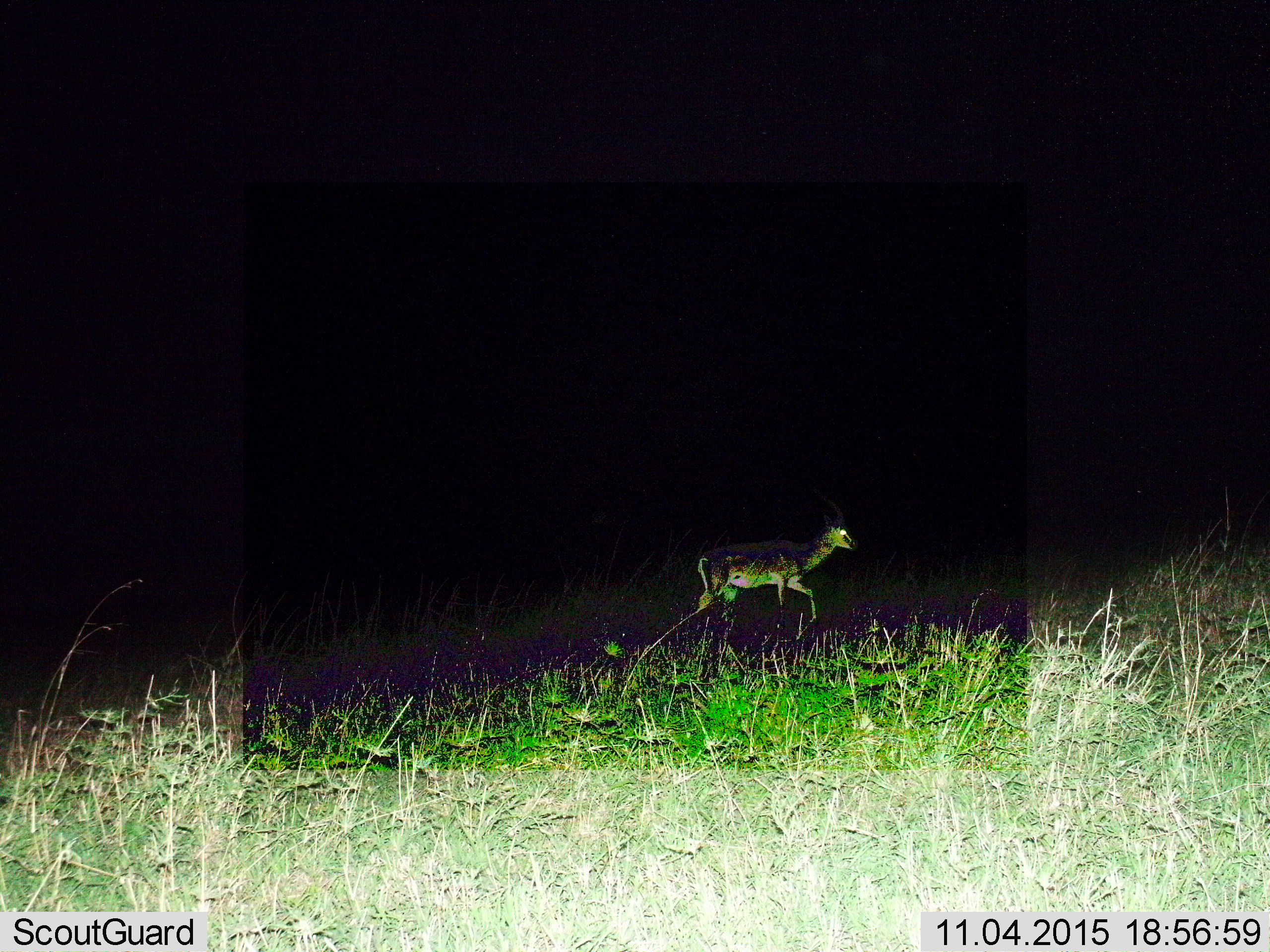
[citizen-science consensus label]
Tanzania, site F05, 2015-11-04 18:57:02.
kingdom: Animalia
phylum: Chordata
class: Mammalia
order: Artiodactyla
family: Bovidae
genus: Nanger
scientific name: Nanger granti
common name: grant's gazelle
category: gazellegrants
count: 1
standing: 0%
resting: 0%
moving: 100%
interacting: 0%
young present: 0%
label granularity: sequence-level